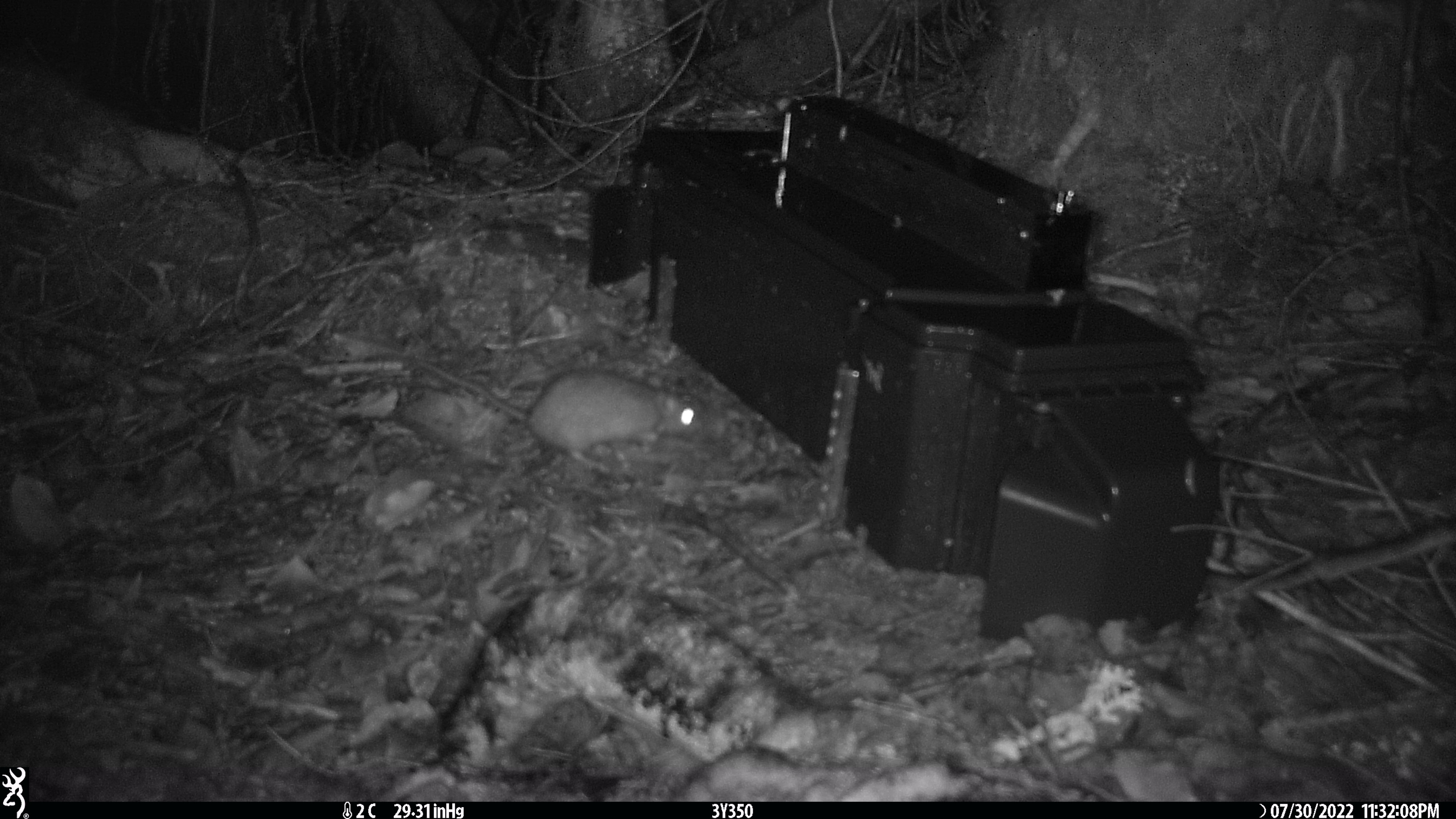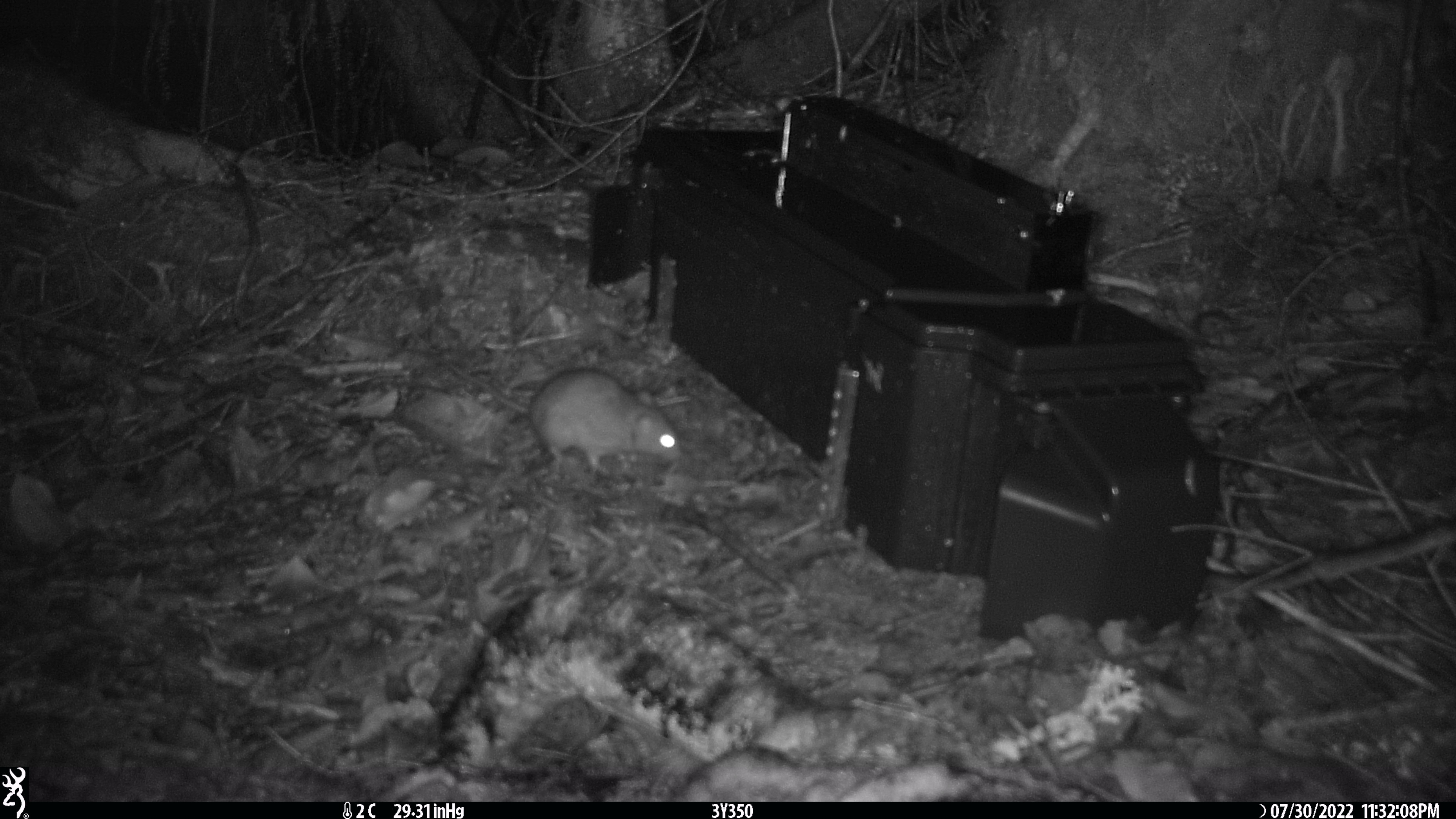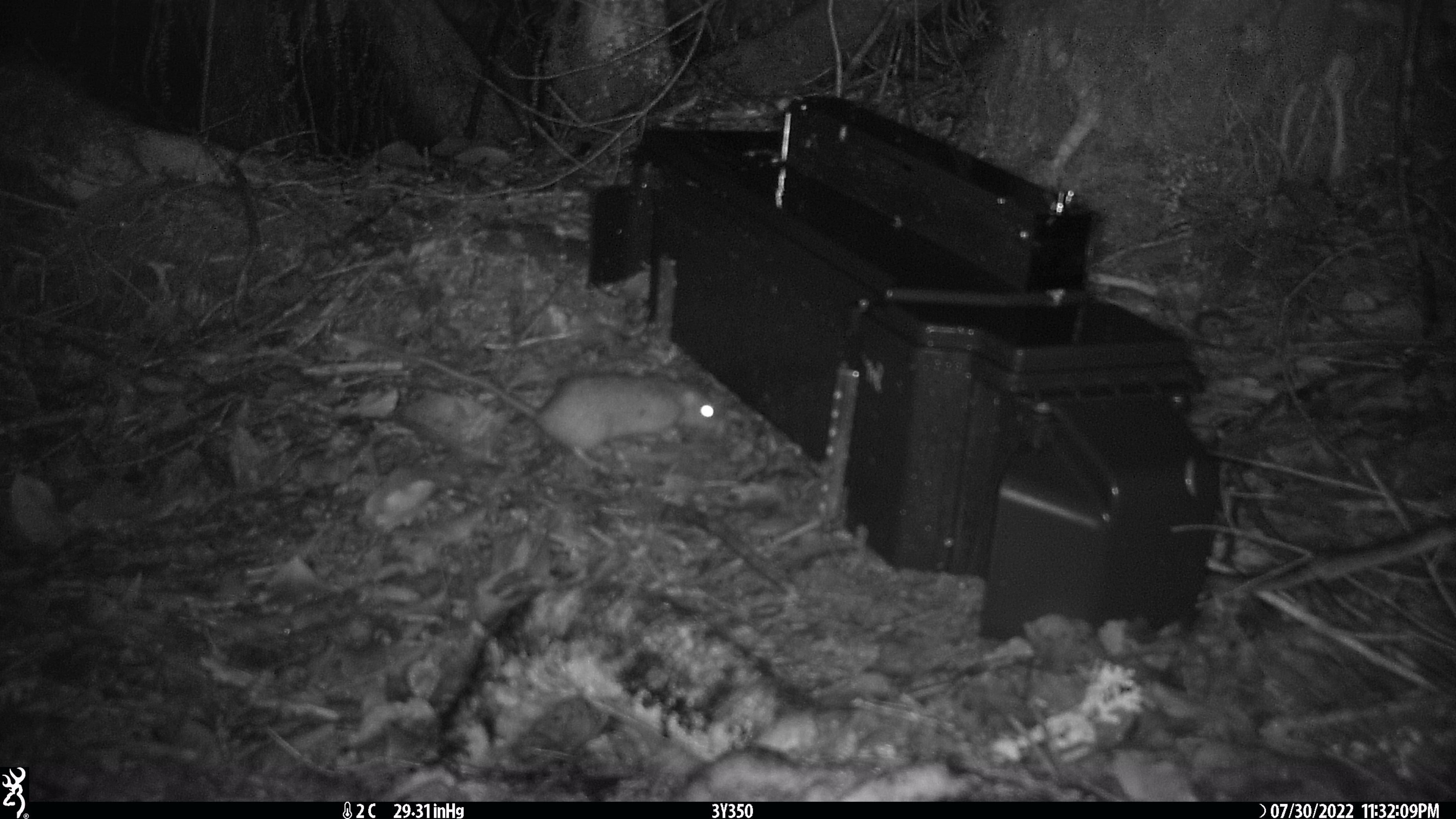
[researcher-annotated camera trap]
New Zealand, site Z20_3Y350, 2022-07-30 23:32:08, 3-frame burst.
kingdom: Animalia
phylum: Chordata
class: Mammalia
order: Rodentia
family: Muridae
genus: Rattus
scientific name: Rattus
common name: rat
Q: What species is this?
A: Rat (Rattus).